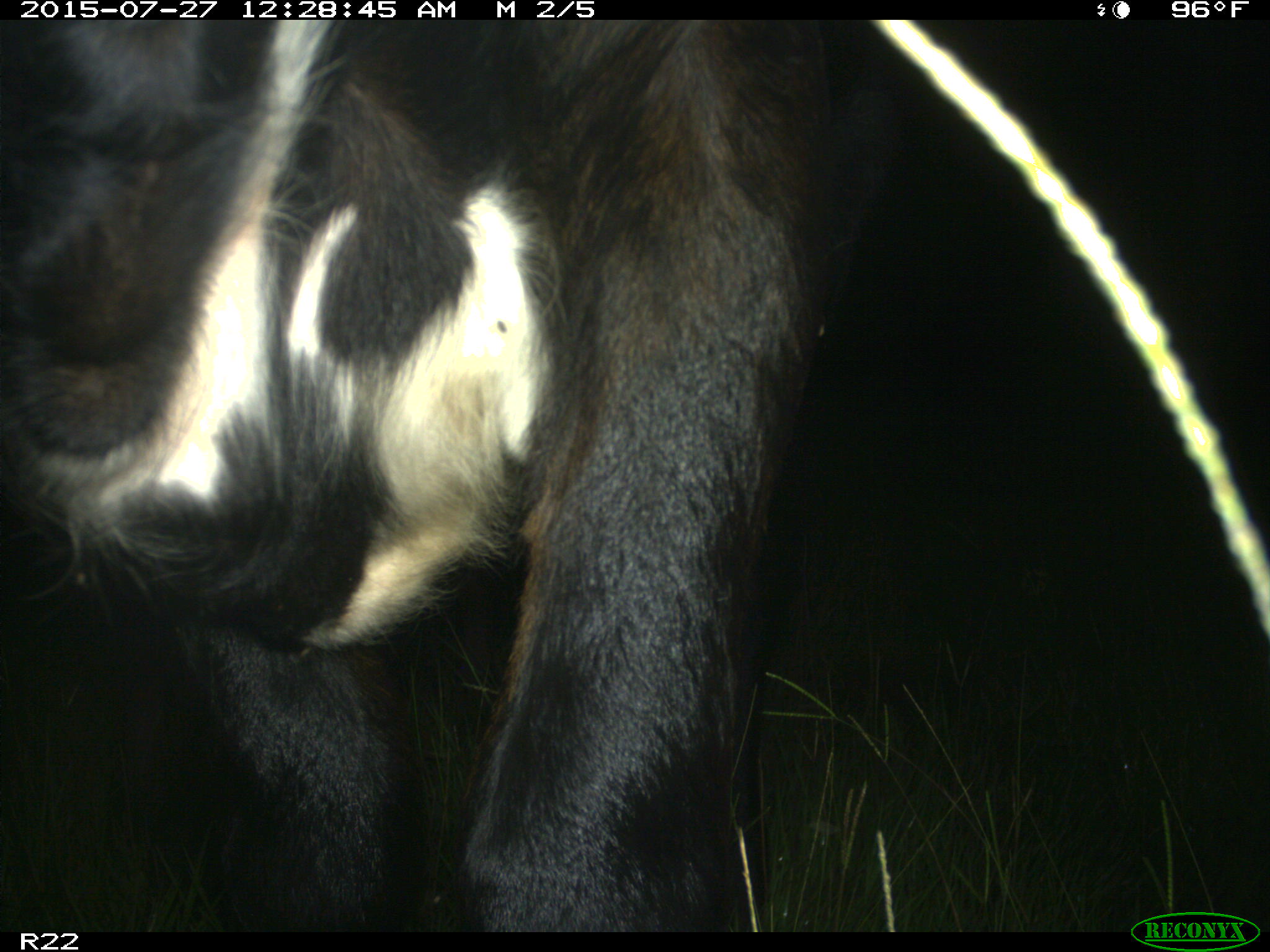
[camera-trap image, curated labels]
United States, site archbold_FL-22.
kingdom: Animalia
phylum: Chordata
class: Mammalia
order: Artiodactyla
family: Bovidae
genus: Bos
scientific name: Bos taurus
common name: domestic cow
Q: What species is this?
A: Bos taurus (domestic cow).